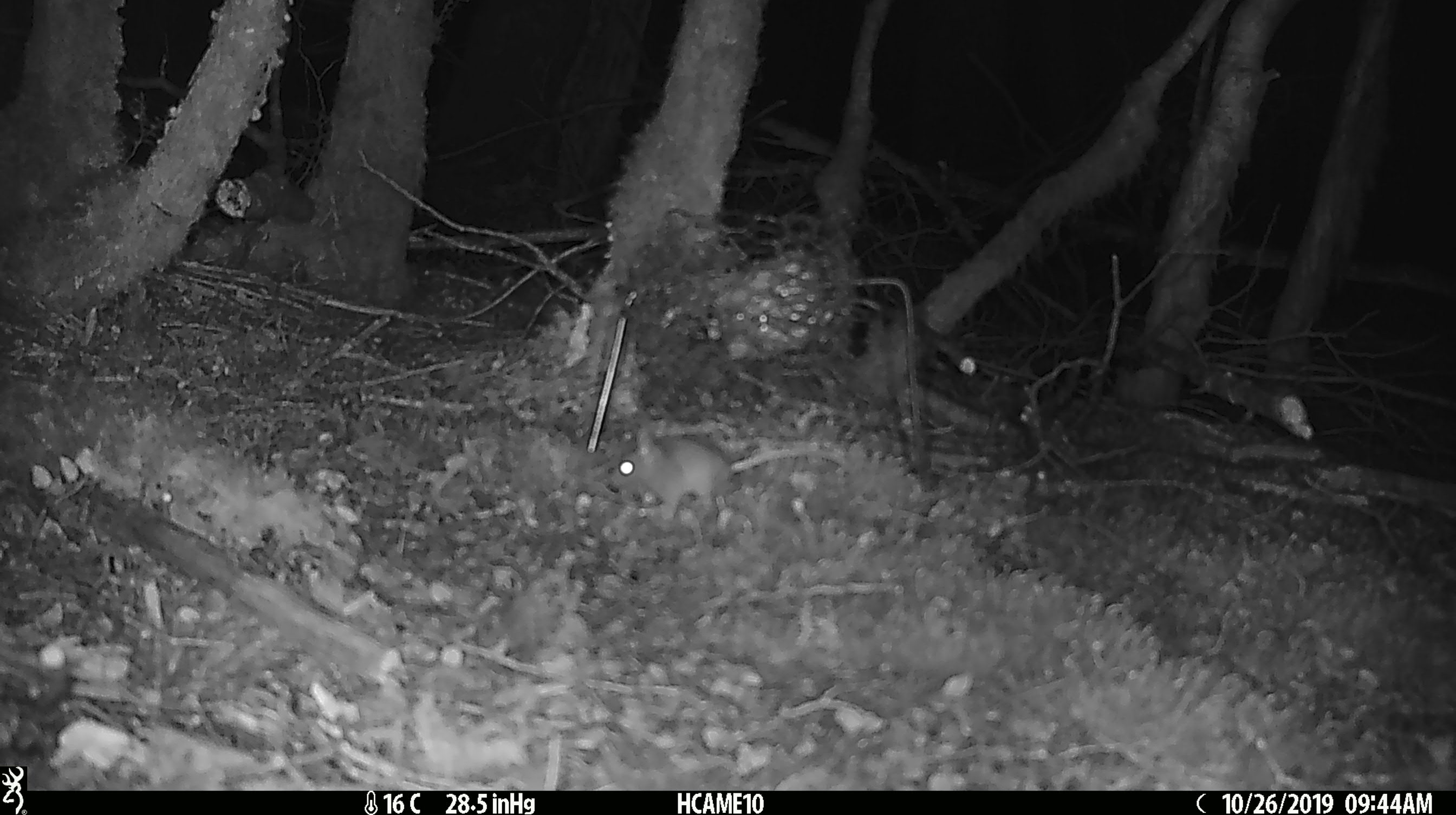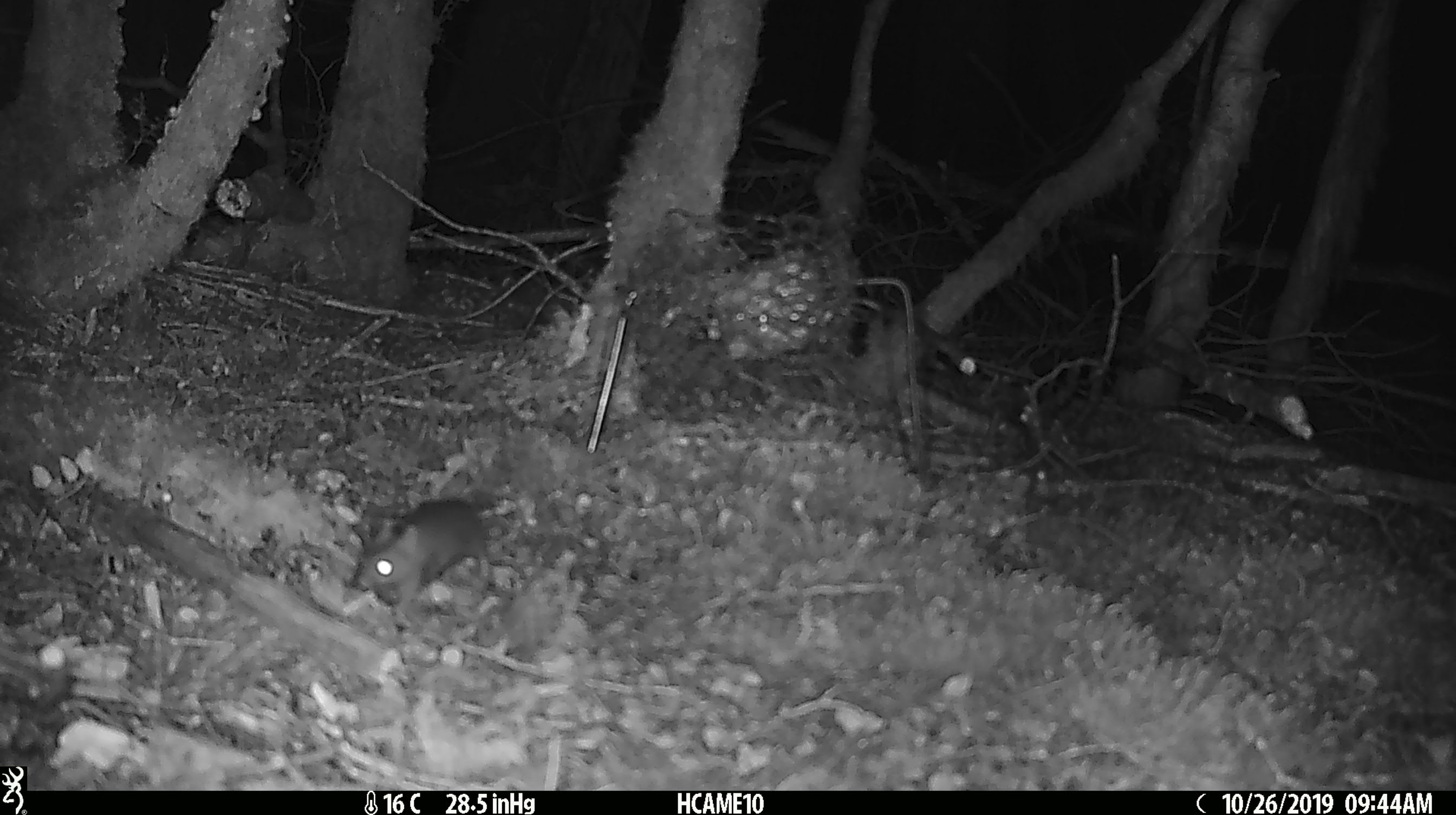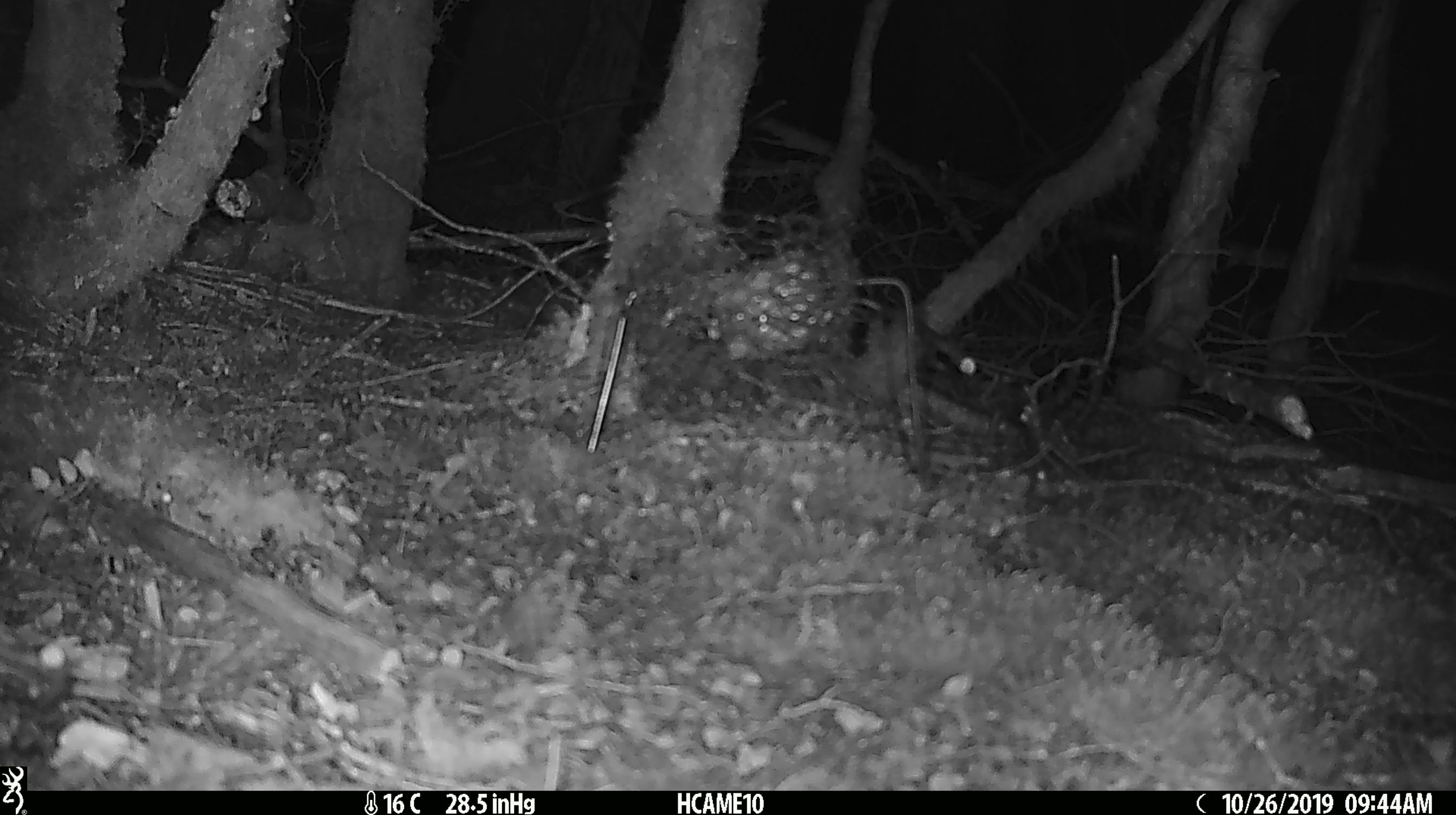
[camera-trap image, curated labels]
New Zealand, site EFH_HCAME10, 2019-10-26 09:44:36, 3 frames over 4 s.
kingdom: Animalia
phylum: Chordata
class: Mammalia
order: Rodentia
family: Muridae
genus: Mus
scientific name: Mus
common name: mouse